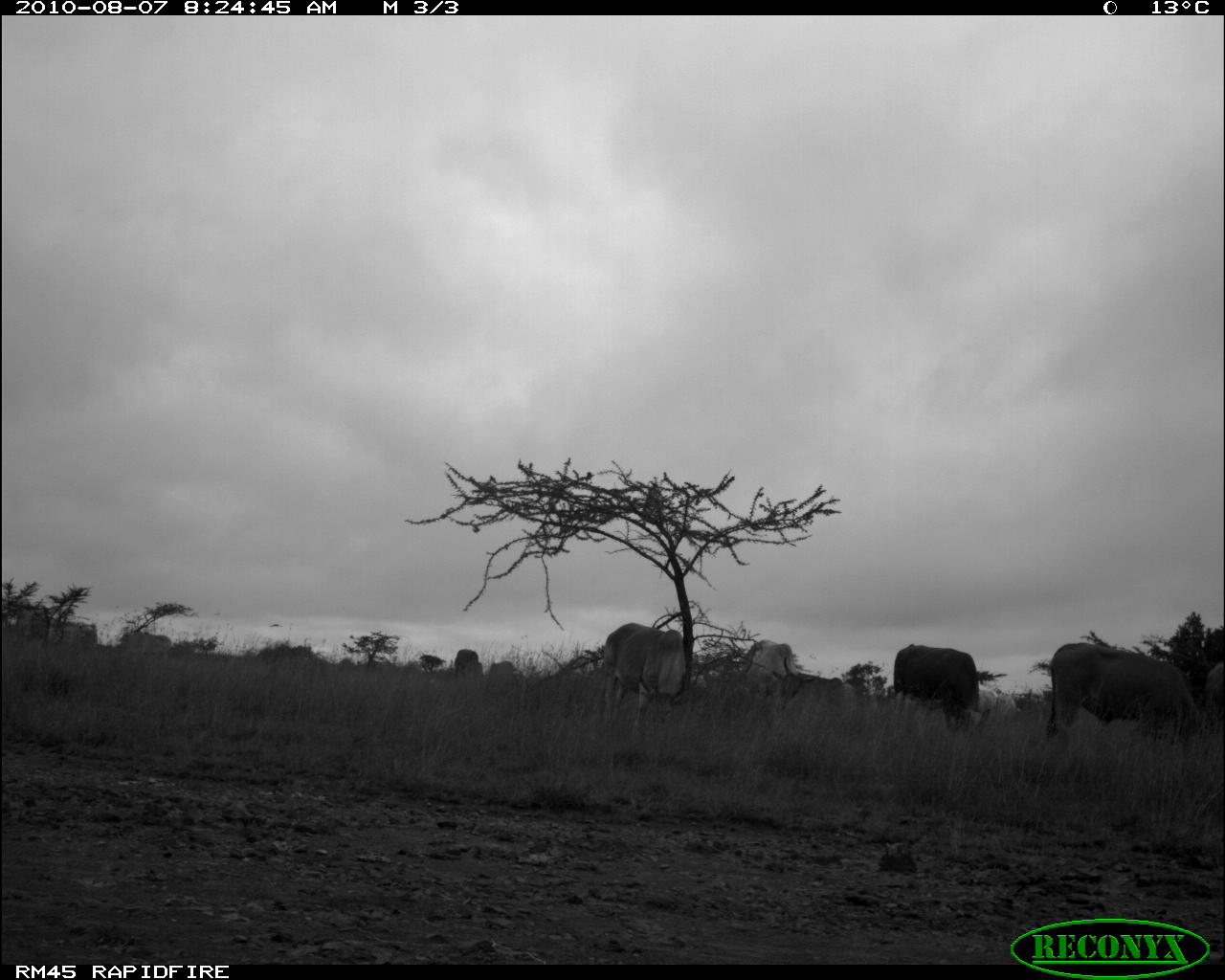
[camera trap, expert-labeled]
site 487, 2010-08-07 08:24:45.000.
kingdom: Animalia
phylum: Chordata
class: Mammalia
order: Artiodactyla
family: Bovidae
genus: Bos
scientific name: Bos taurus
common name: domestic cattle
Bos taurus (domestic cattle), count 8.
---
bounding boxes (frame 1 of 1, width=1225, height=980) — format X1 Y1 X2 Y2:
bos taurus: 1045 642 1212 765; 602 622 687 729; 893 643 980 739; 771 655 845 720; 741 639 797 698; 972 681 1017 724; 1203 659 1224 708; 453 648 482 675; 489 660 514 675